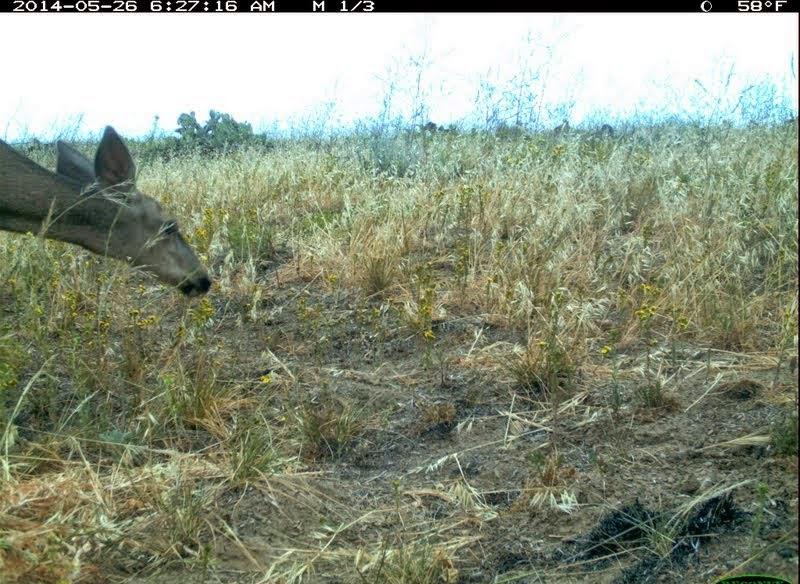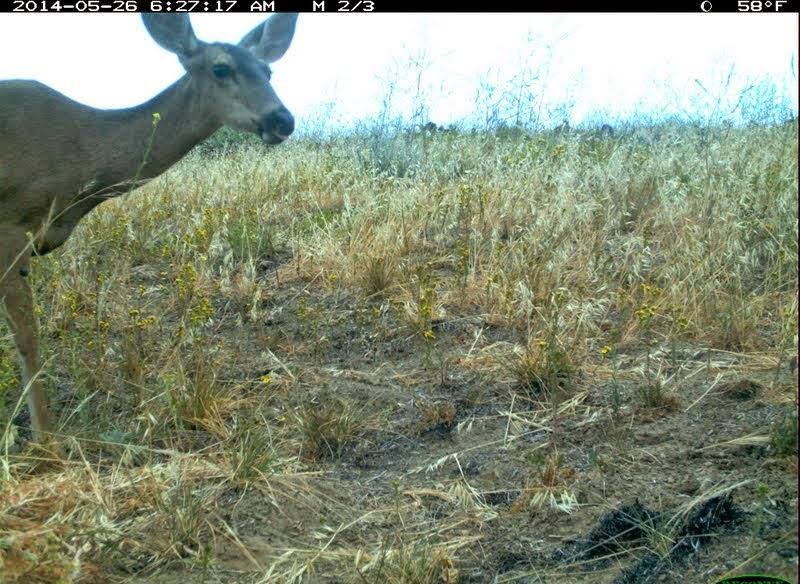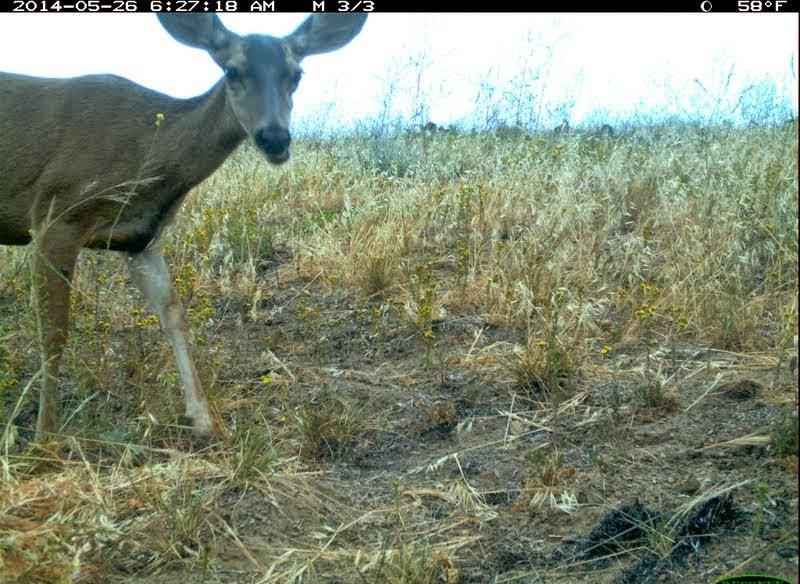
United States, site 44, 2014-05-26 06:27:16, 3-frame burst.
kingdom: Animalia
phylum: Chordata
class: Mammalia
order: Artiodactyla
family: Cervidae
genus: Odocoileus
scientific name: Odocoileus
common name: deer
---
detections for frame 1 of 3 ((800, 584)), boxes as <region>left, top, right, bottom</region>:
deer: <region>0, 125, 210, 302</region>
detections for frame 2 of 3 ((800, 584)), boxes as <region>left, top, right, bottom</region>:
deer: <region>0, 13, 297, 471</region>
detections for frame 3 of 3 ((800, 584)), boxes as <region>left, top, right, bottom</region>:
deer: <region>0, 12, 370, 479</region>